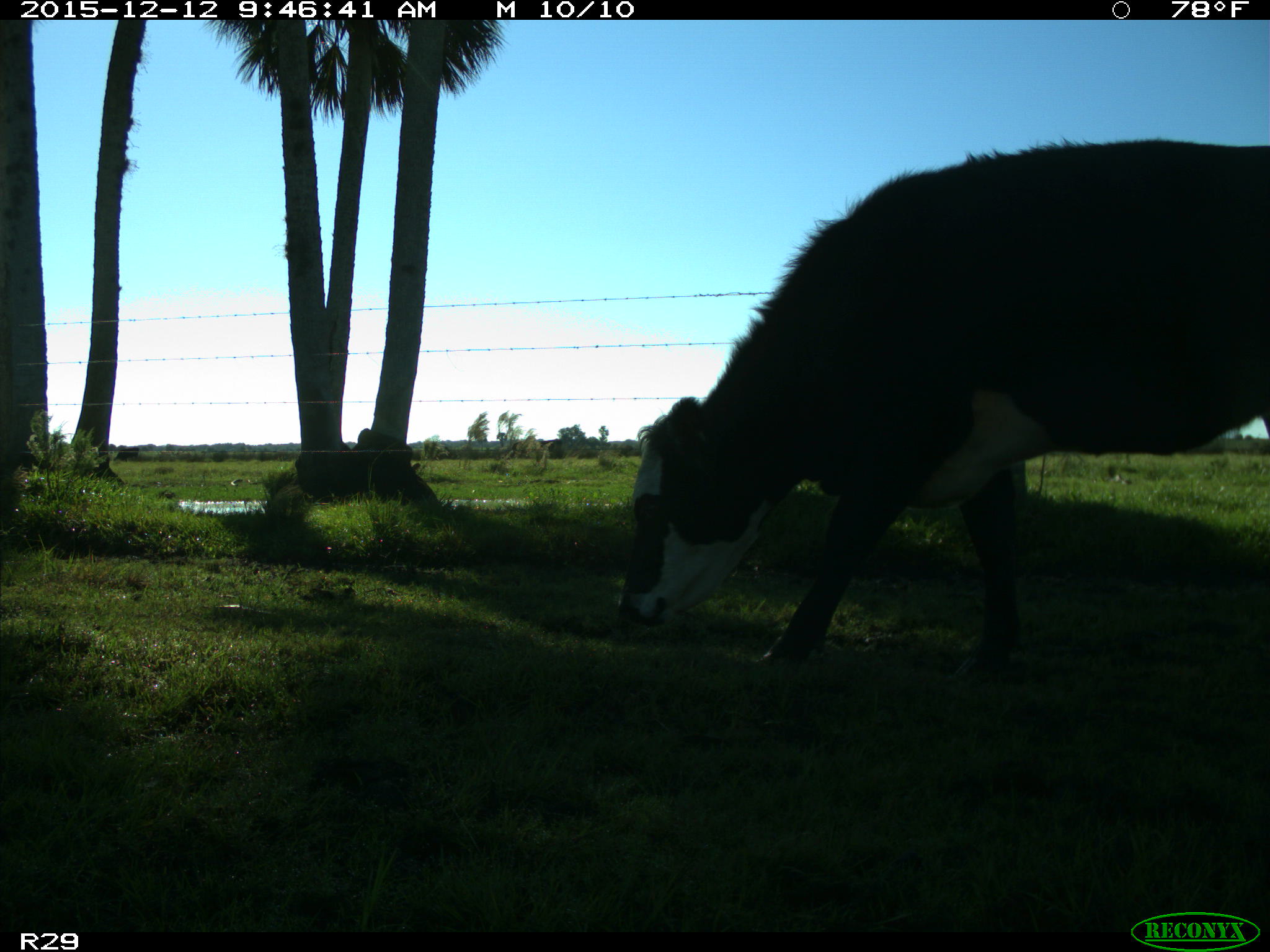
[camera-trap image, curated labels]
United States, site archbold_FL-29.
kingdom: Animalia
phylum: Chordata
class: Mammalia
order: Artiodactyla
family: Bovidae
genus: Bos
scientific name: Bos taurus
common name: domestic cow